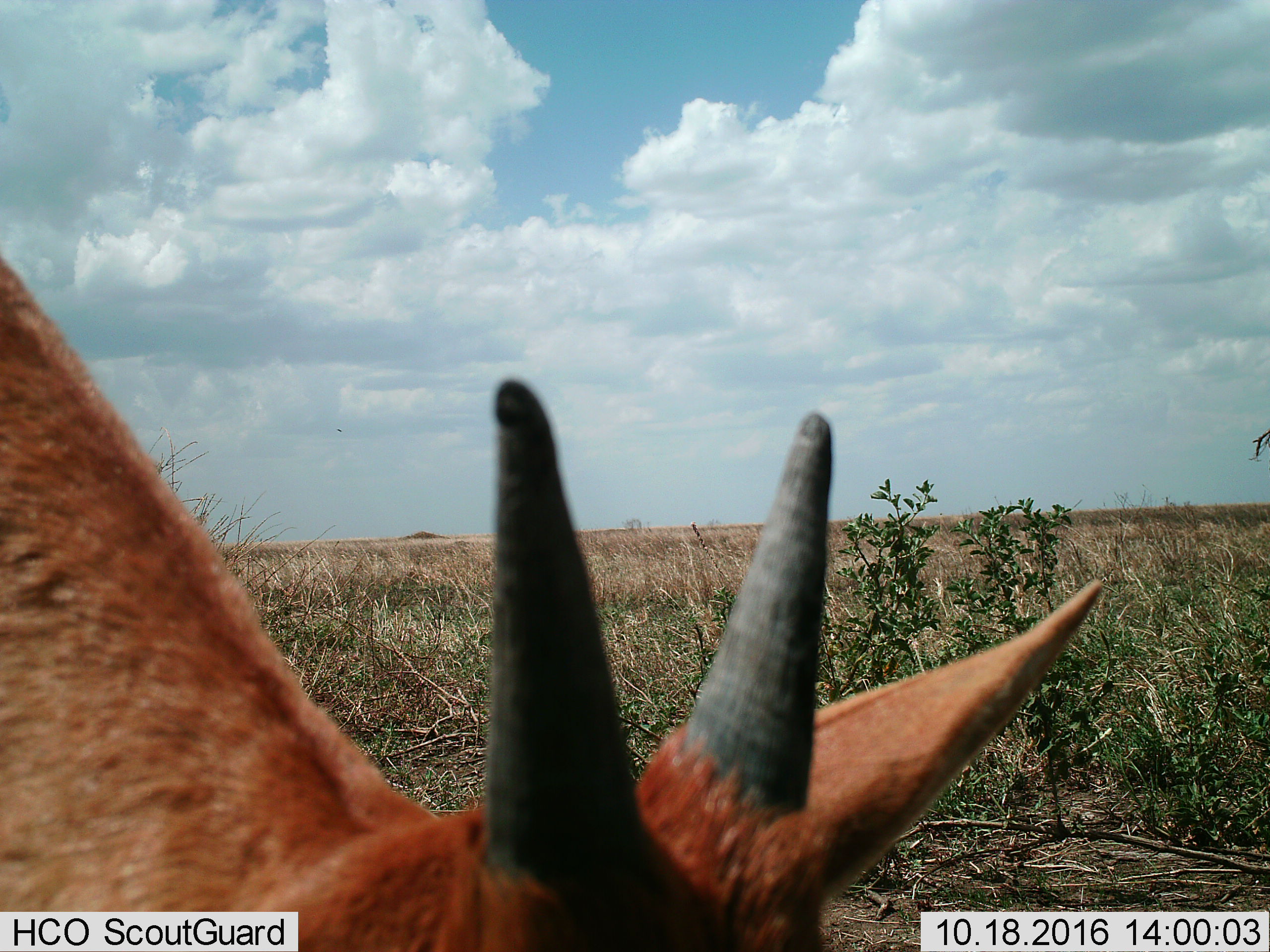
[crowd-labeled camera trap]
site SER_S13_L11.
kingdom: Animalia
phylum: Chordata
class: Mammalia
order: Artiodactyla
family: Bovidae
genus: Raphicerus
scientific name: Raphicerus campestris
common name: steenbok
Steenbok (Raphicerus campestris), count 1. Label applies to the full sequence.